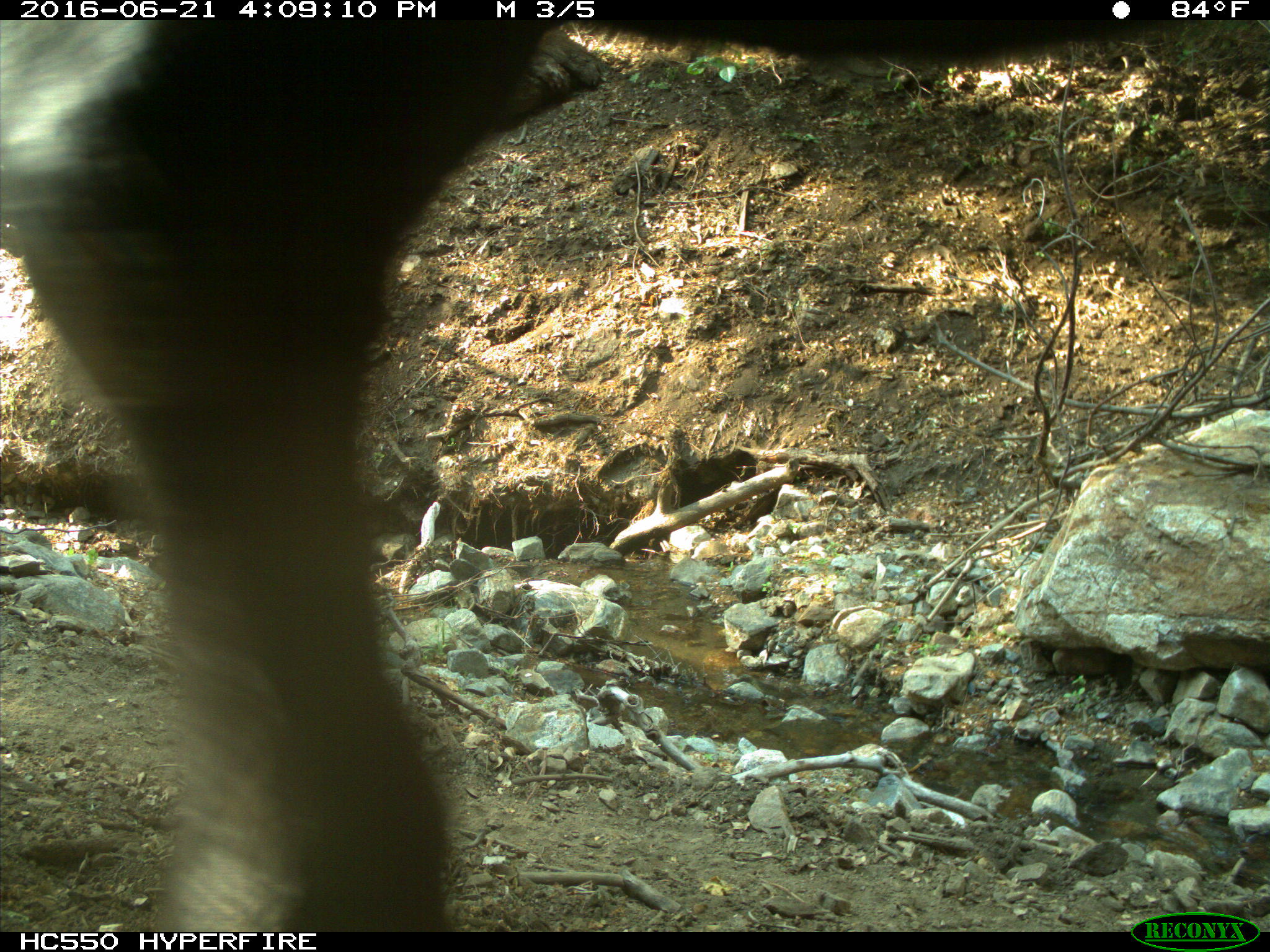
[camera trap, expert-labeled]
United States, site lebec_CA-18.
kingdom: Animalia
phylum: Chordata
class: Mammalia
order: Artiodactyla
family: Bovidae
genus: Bos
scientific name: Bos taurus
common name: domestic cow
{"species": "Bos taurus (domestic cow)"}